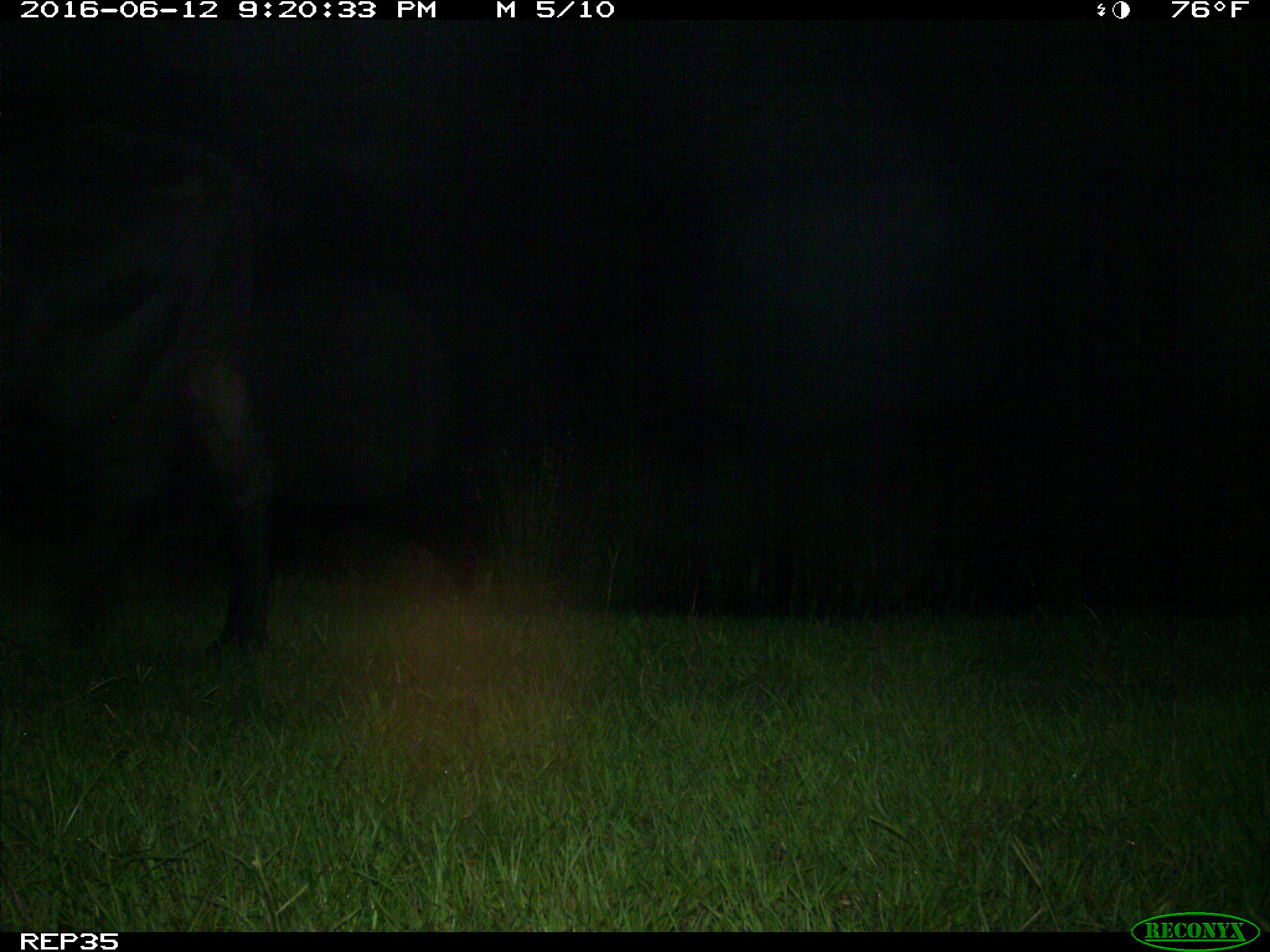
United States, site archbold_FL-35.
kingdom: Animalia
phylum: Chordata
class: Mammalia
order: Artiodactyla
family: Bovidae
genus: Bos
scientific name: Bos taurus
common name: domestic cow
Bos taurus (domestic cow).